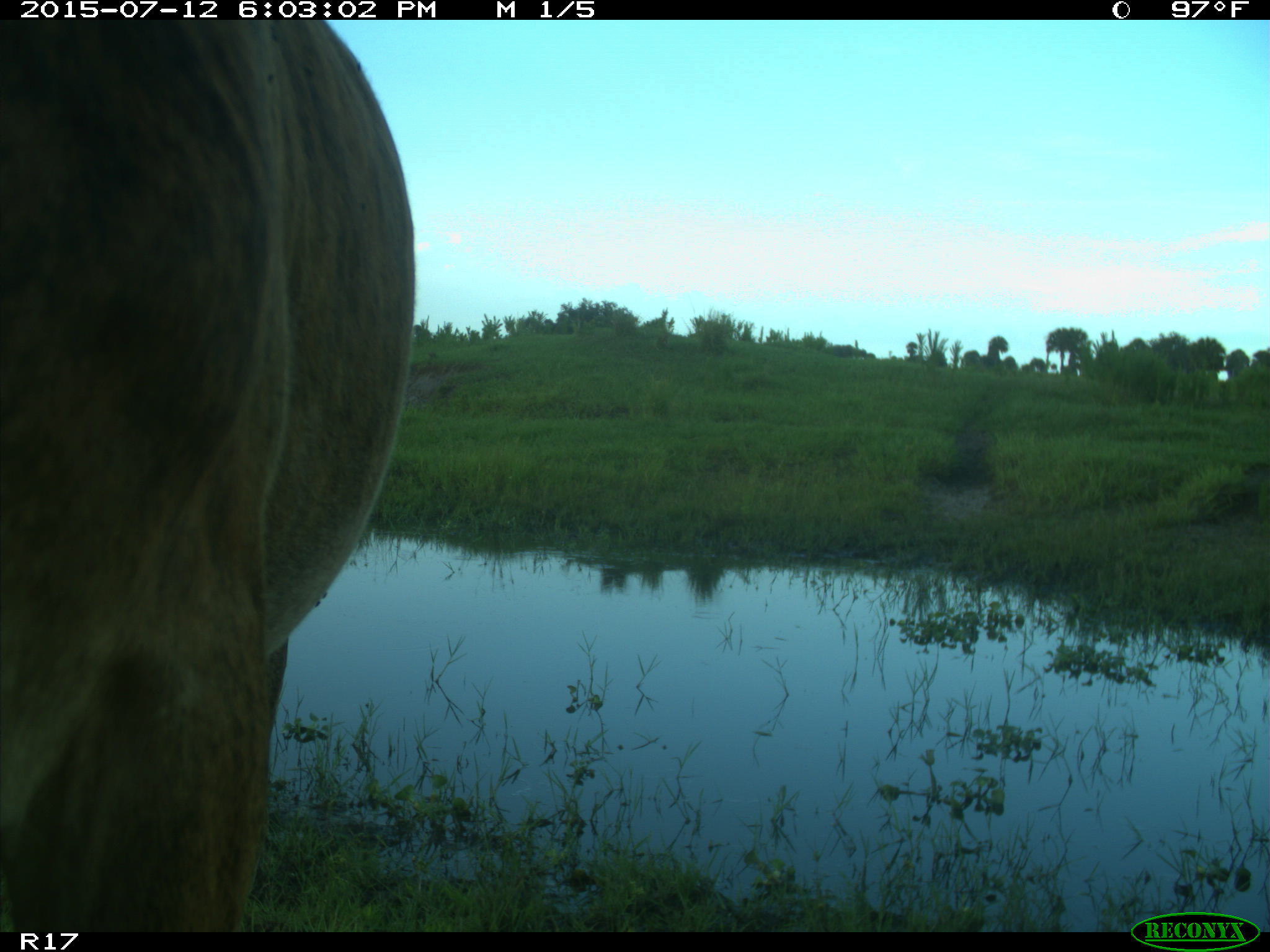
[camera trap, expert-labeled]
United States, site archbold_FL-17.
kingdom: Animalia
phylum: Chordata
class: Mammalia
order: Artiodactyla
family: Bovidae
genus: Bos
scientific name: Bos taurus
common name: domestic cow